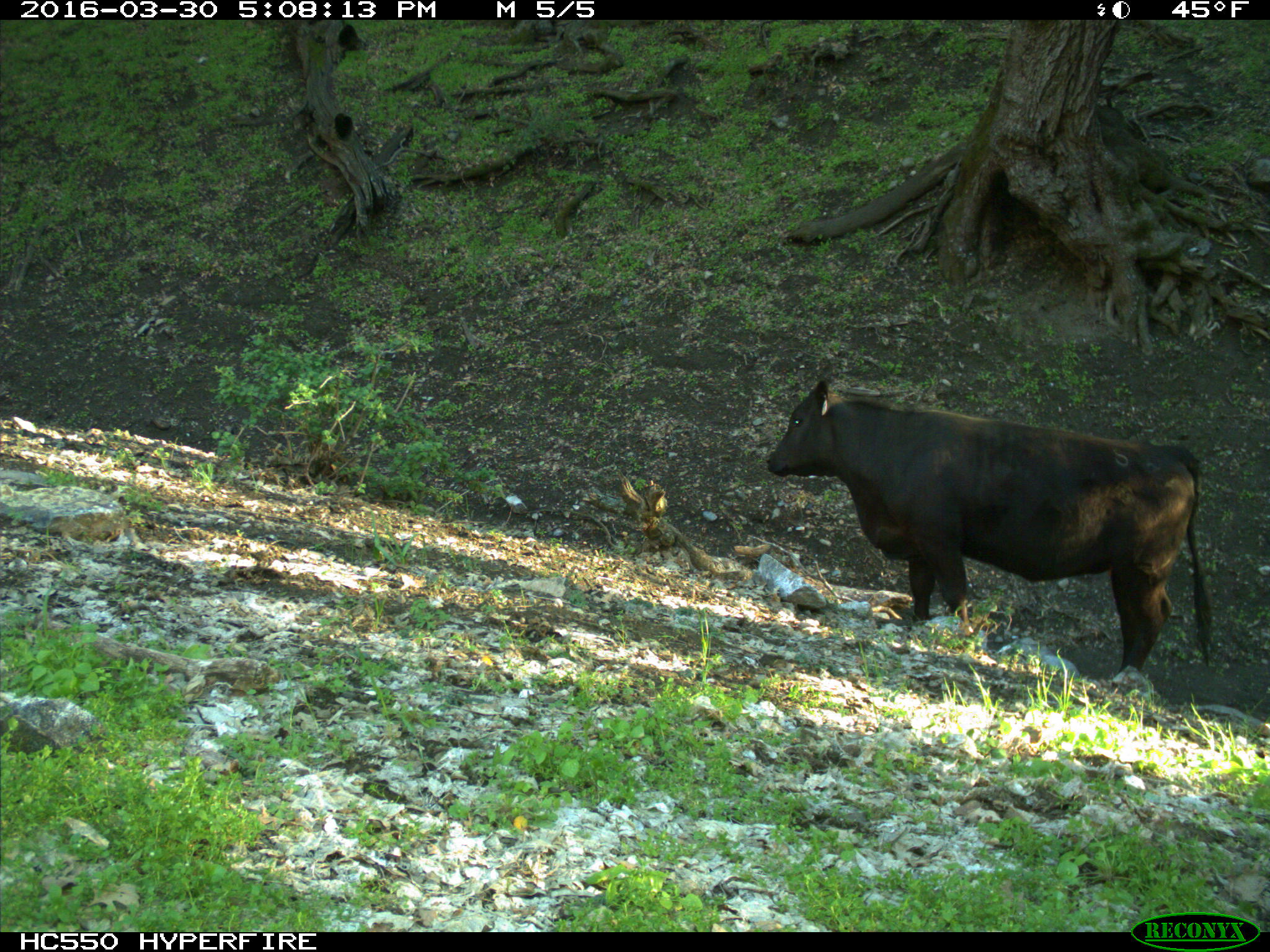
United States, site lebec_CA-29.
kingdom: Animalia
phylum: Chordata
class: Mammalia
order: Artiodactyla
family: Bovidae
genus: Bos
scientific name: Bos taurus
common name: domestic cow